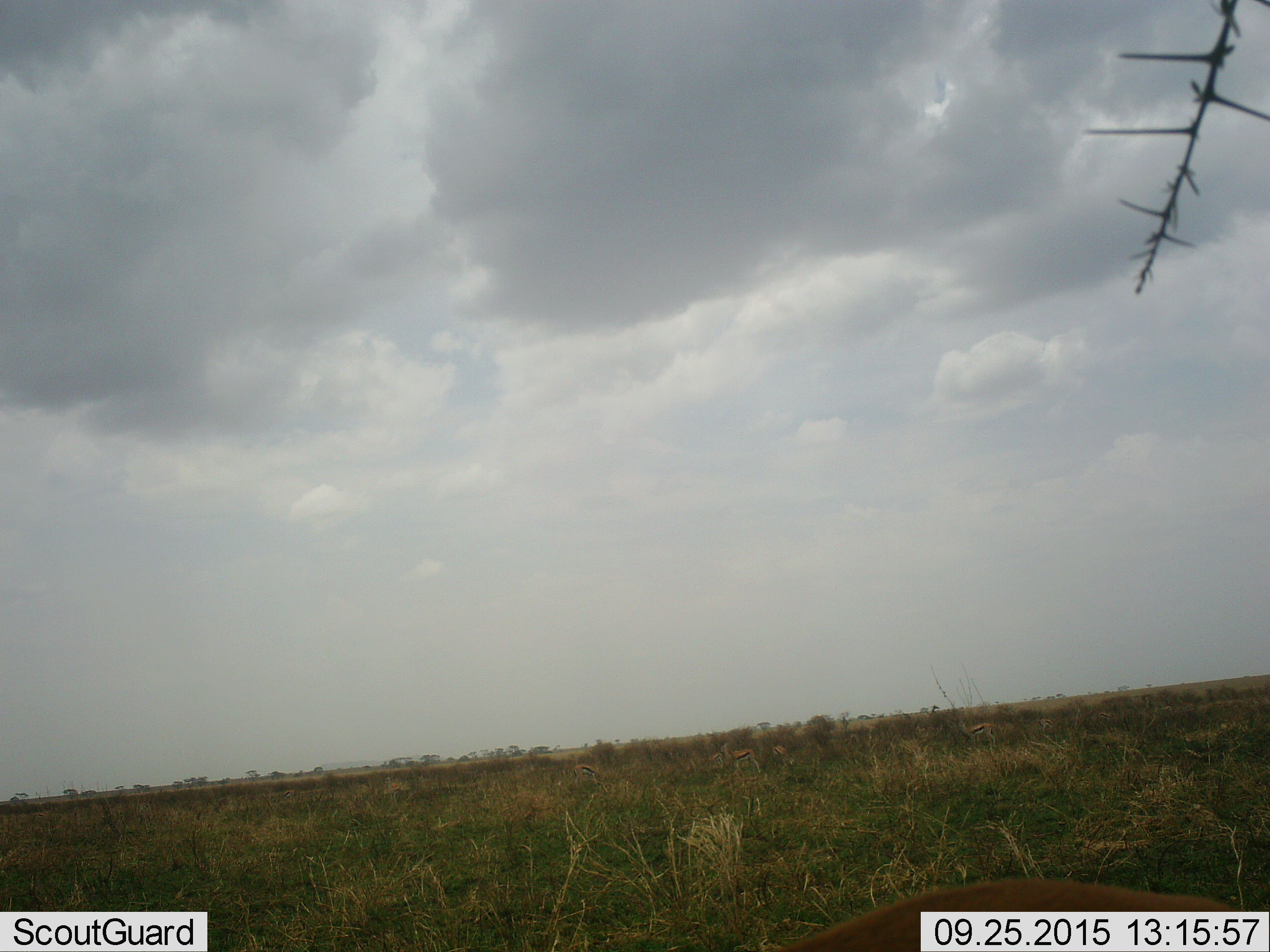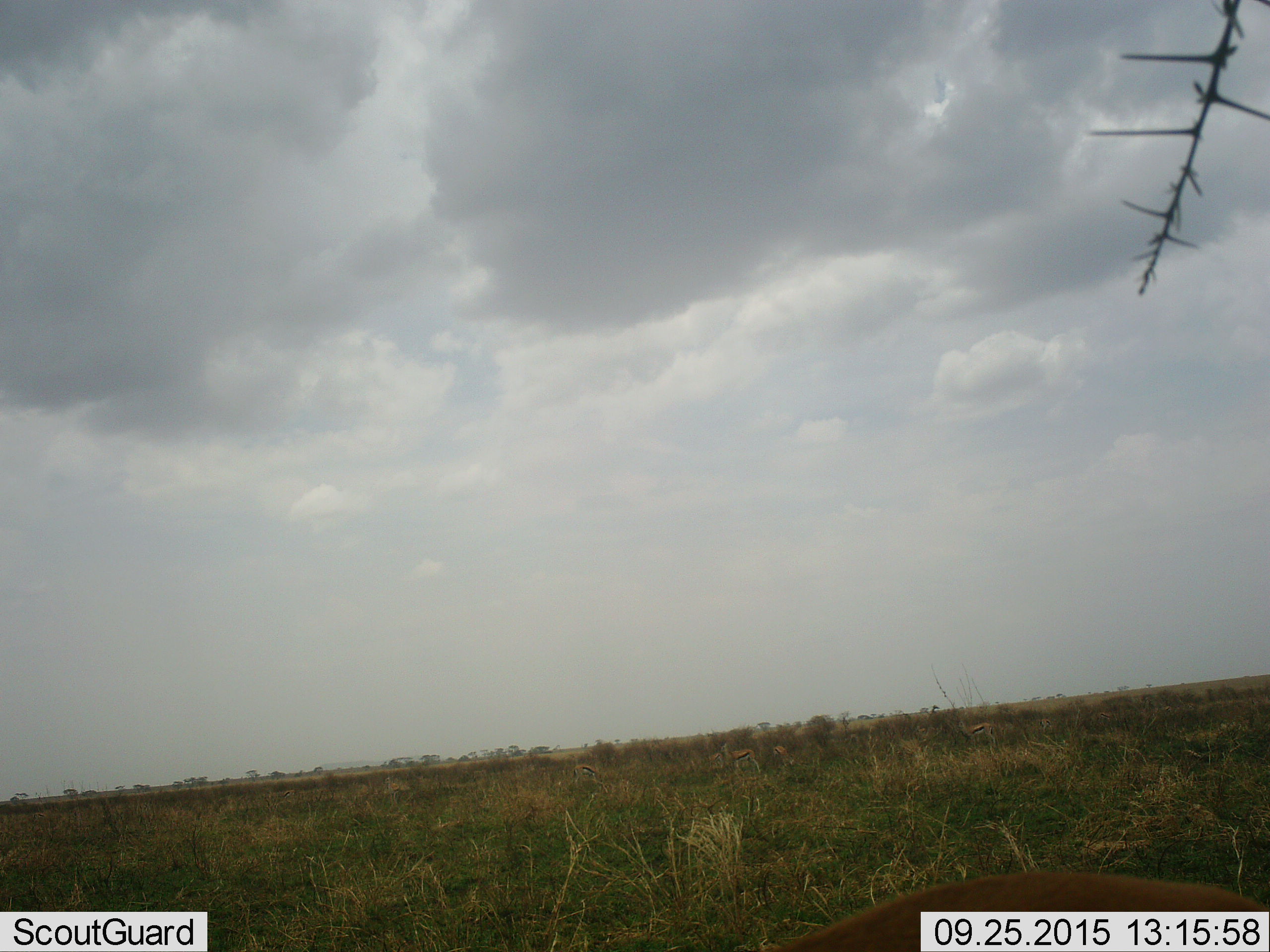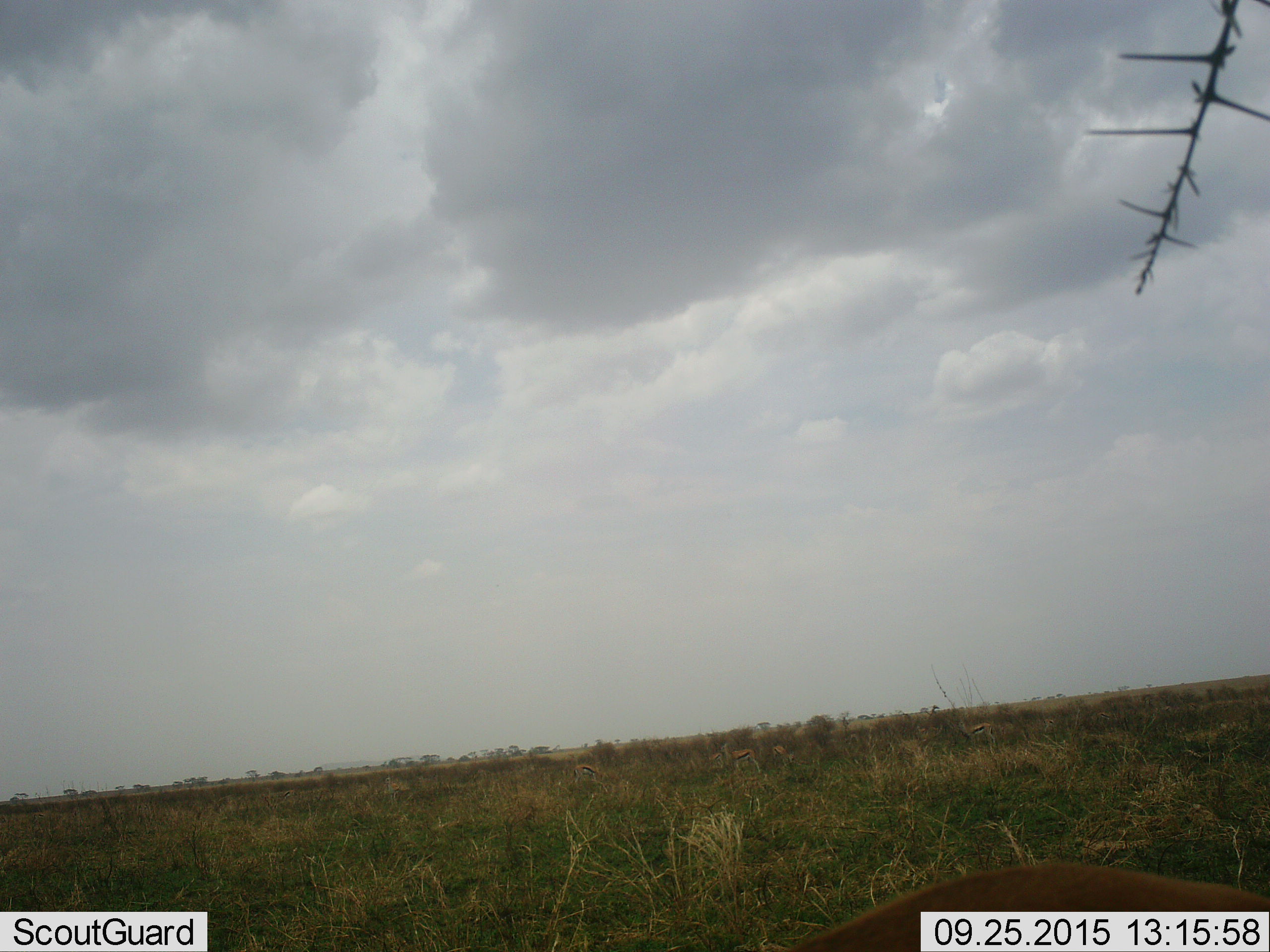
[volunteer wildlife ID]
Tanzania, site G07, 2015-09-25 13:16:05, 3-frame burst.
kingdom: Animalia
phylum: Chordata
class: Mammalia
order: Artiodactyla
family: Bovidae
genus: Eudorcas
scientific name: Eudorcas thomsonii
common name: thomson's gazelle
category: gazellethomsons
Gazellethomsons (thomson's gazelle) (Eudorcas thomsonii), count 5. Behavior (volunteer vote fractions): standing 100%, resting 14%, moving 29%, interacting 0%. Young present (vote fraction): 14%. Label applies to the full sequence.